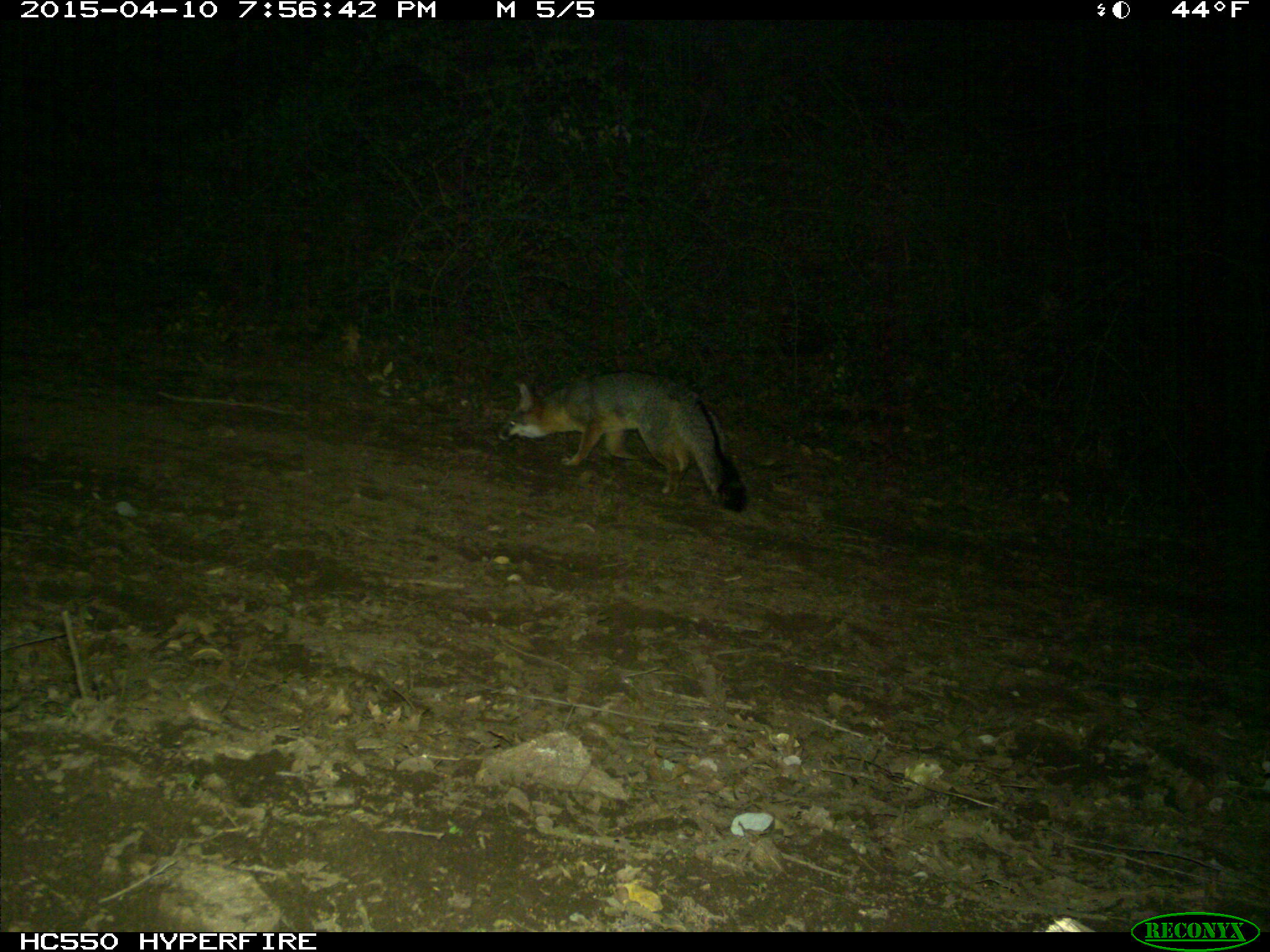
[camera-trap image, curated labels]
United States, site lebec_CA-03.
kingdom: Animalia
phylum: Chordata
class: Mammalia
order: Carnivora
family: Canidae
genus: Urocyon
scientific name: Urocyon cinereoargenteus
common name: gray fox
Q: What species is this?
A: Urocyon cinereoargenteus (gray fox).